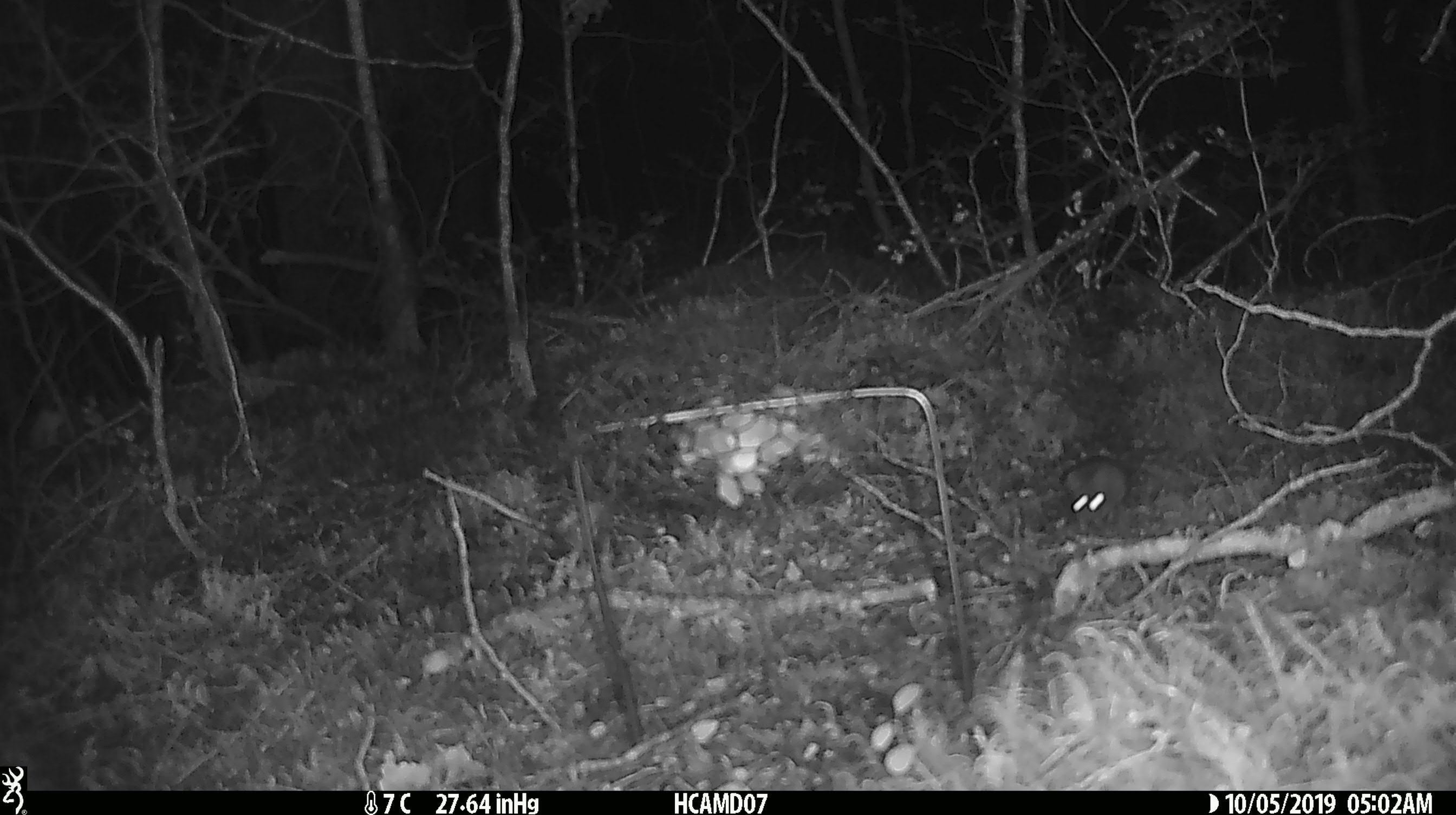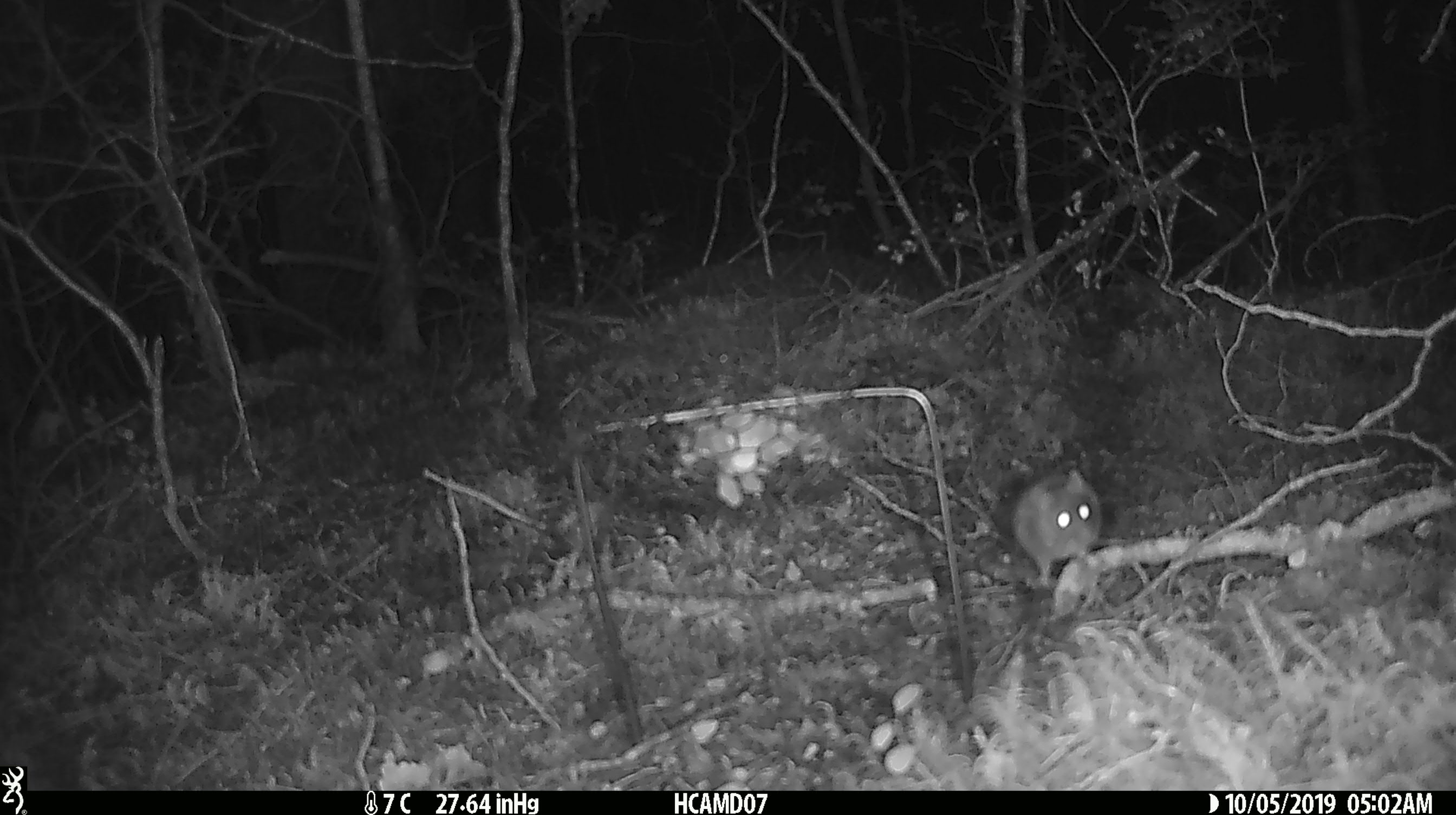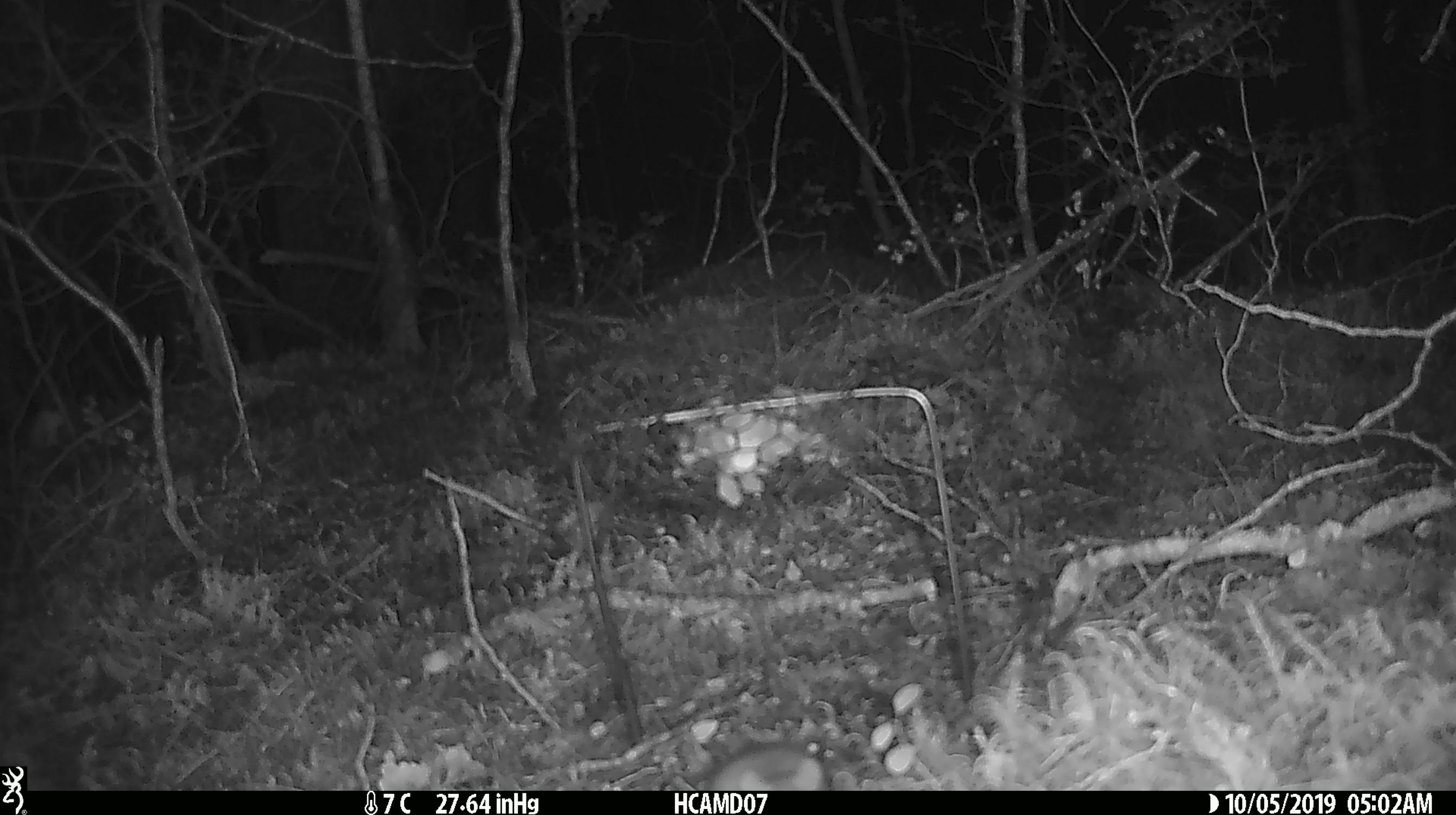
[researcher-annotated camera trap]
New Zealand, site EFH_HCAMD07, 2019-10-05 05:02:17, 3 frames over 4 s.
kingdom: Animalia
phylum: Chordata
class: Mammalia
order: Rodentia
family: Muridae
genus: Mus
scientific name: Mus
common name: mouse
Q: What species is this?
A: Mouse (Mus).